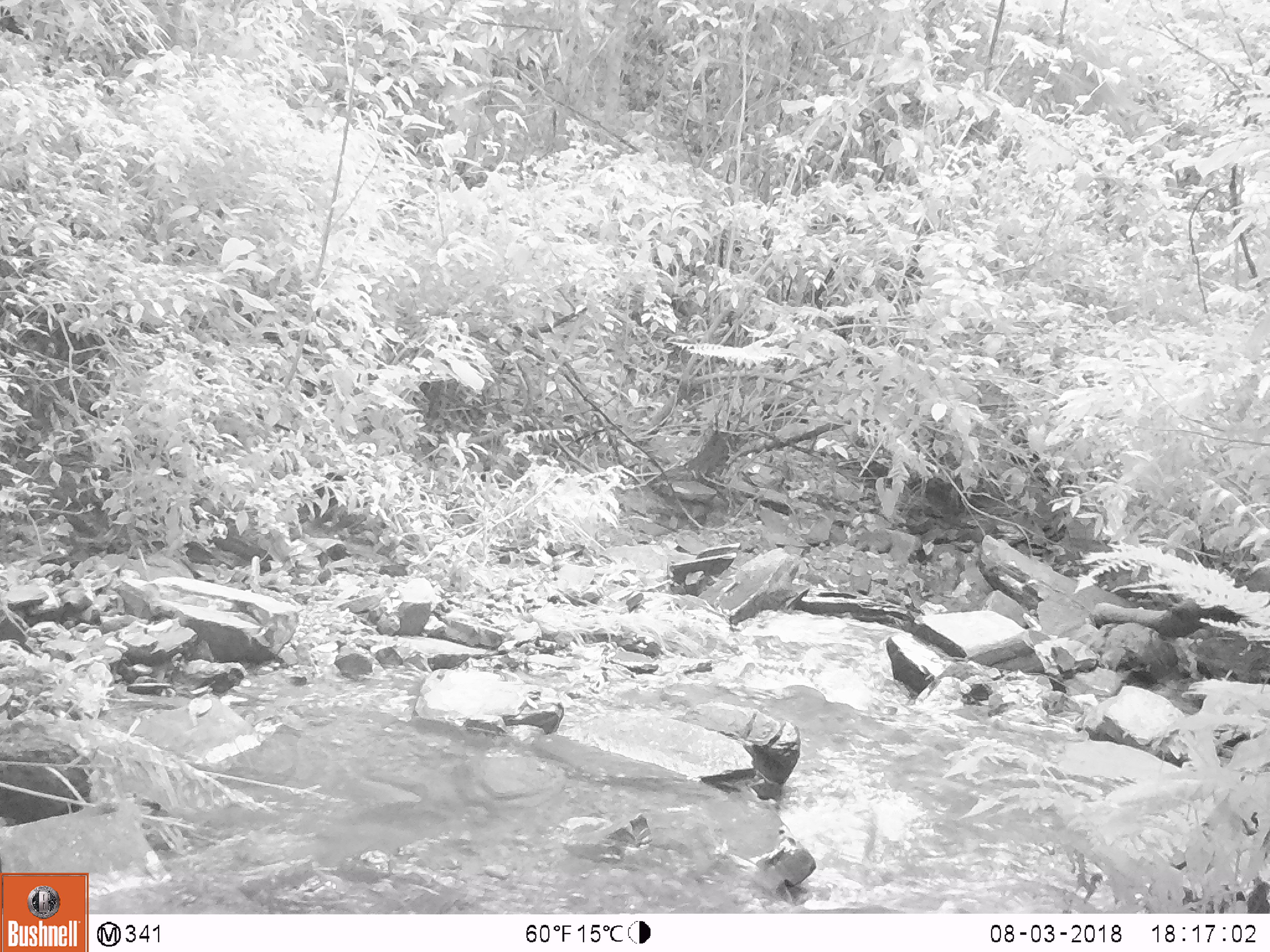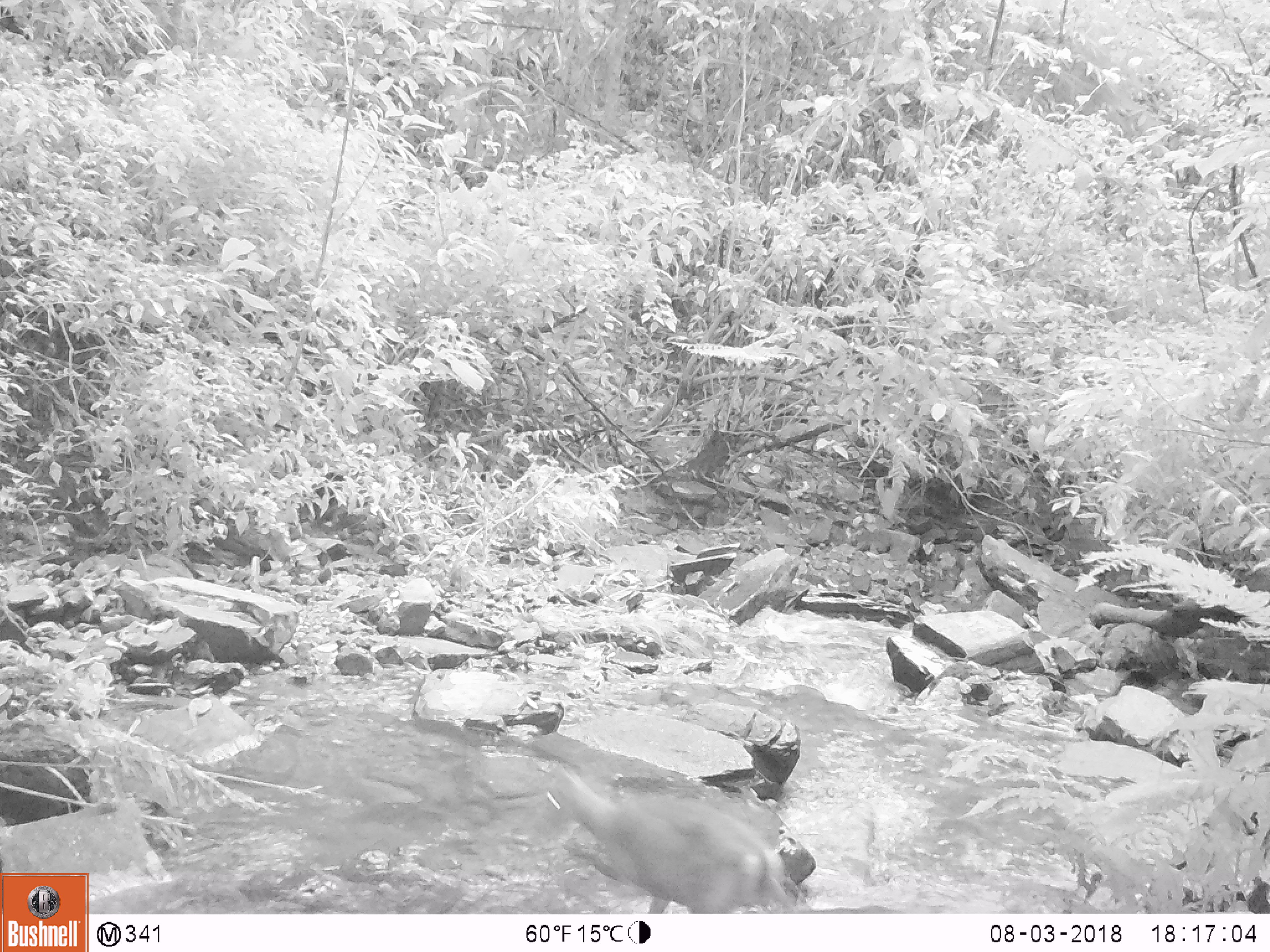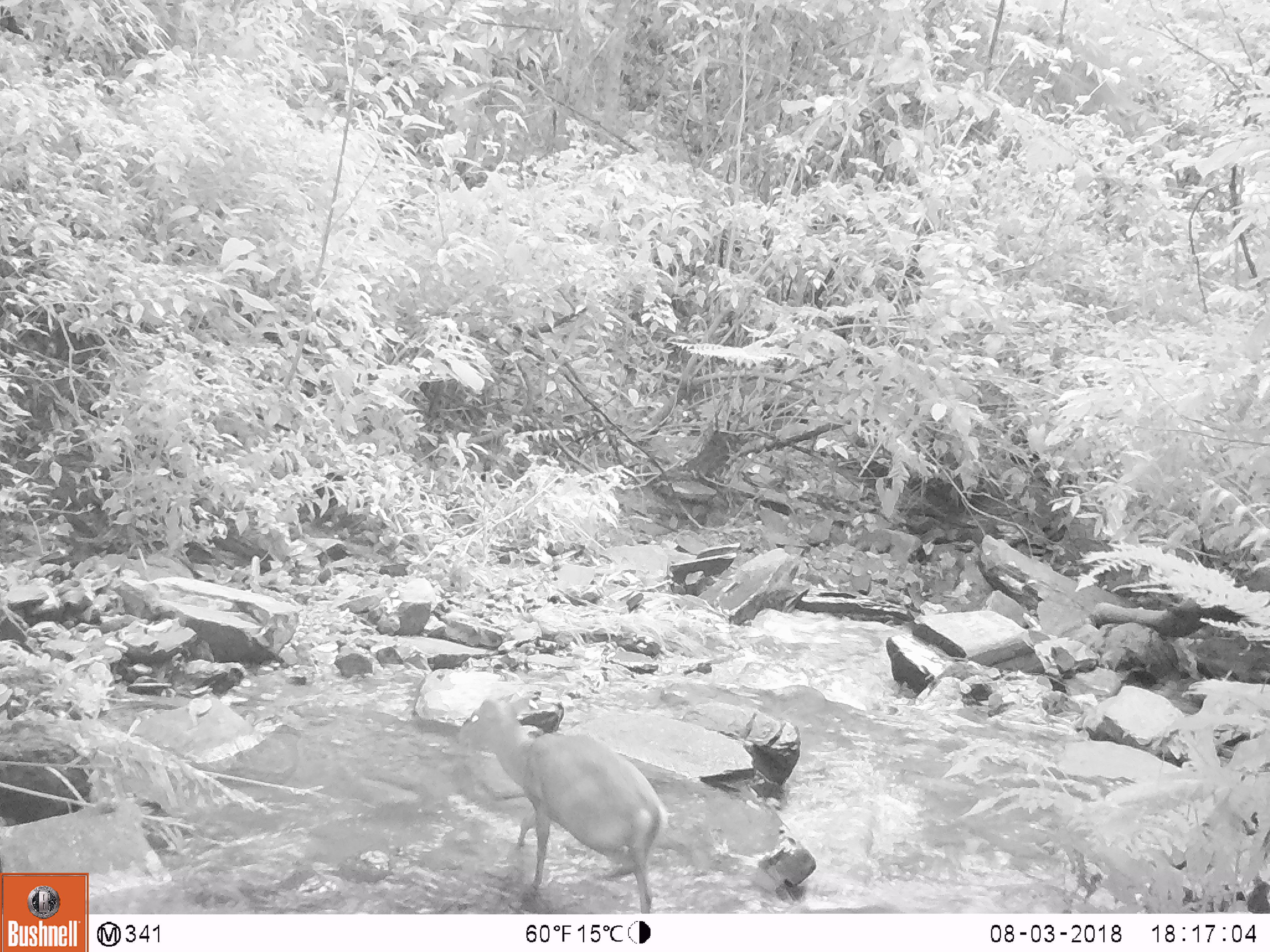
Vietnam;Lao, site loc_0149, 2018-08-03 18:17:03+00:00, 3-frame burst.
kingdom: Animalia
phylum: Chordata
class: Mammalia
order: Artiodactyla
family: Cervidae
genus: Muntiacus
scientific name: Muntiacus rooseveltorum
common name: roosevelt's muntjac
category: roosevelts muntjac group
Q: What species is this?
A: Roosevelts muntjac group (roosevelt's muntjac) (Muntiacus rooseveltorum).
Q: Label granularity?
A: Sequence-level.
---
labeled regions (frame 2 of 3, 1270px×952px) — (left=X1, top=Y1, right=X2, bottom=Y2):
roosevelts muntjac group: (left=535, top=768, right=800, bottom=912)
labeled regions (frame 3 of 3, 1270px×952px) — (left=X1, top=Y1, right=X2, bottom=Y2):
roosevelts muntjac group: (left=456, top=690, right=670, bottom=913)